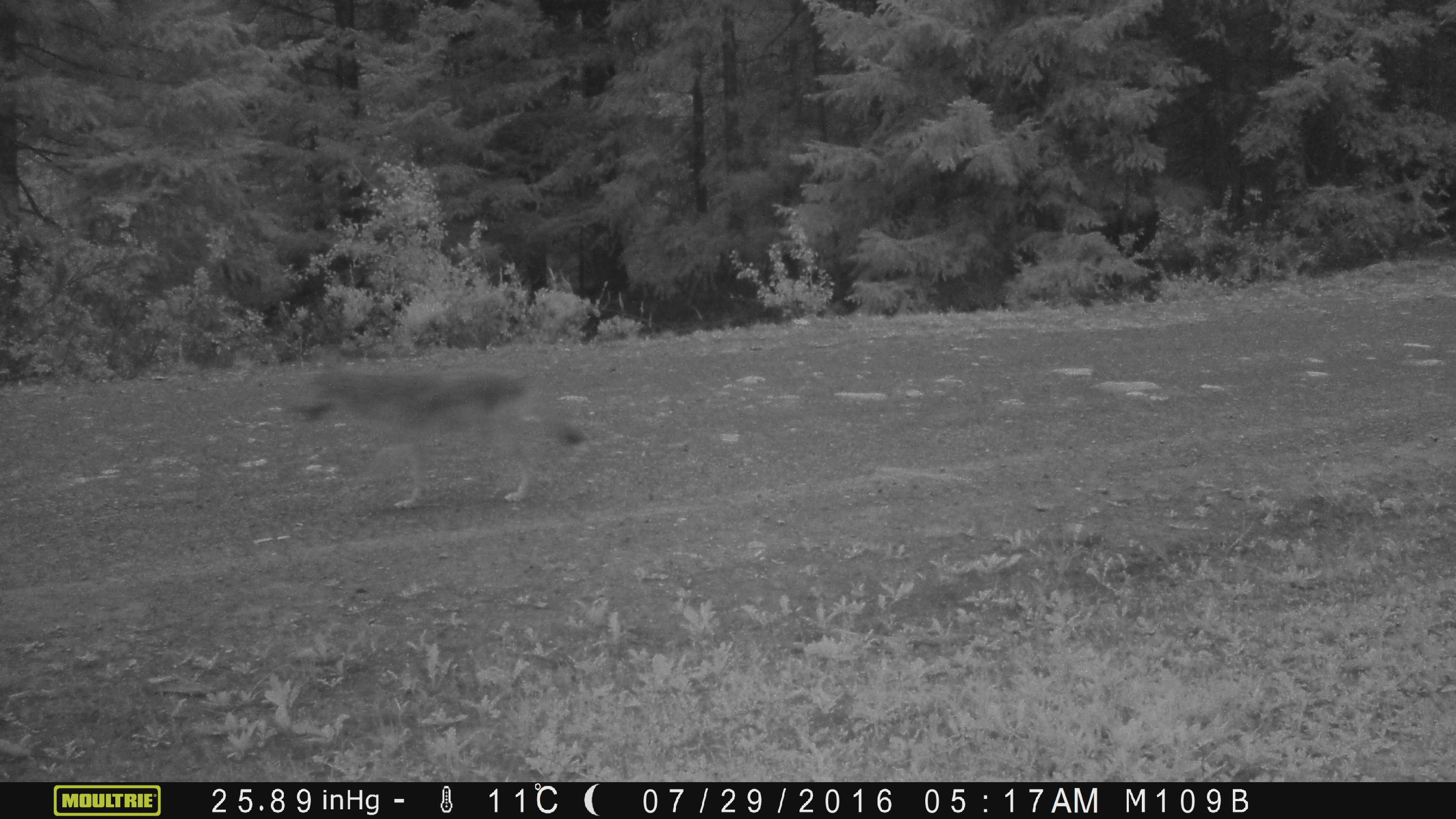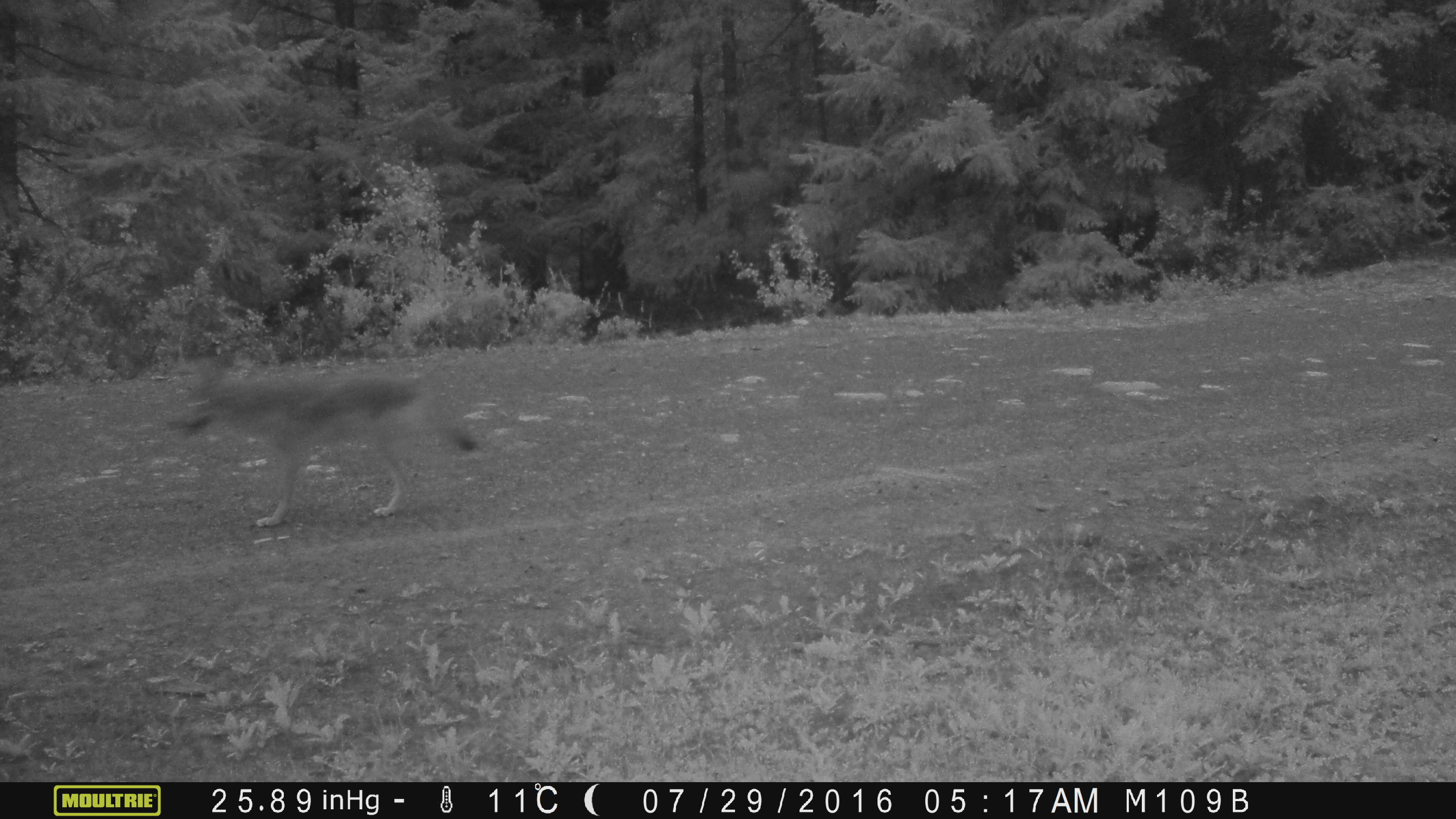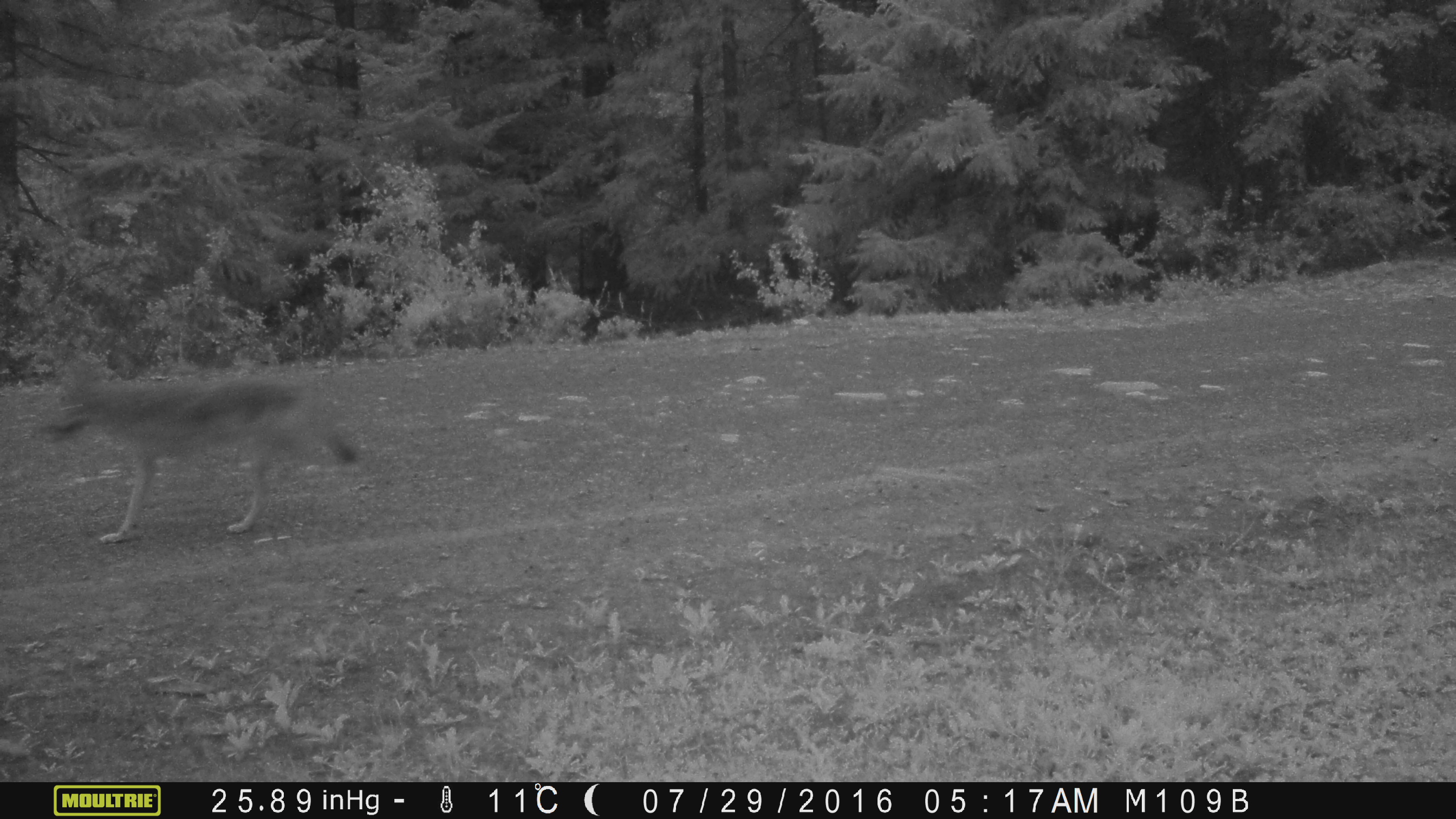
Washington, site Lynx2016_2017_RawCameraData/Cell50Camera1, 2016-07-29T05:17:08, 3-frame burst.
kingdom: Animalia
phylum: Chordata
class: Mammalia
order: Carnivora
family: Canidae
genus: Canis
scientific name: Canis latrans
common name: coyote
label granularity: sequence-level